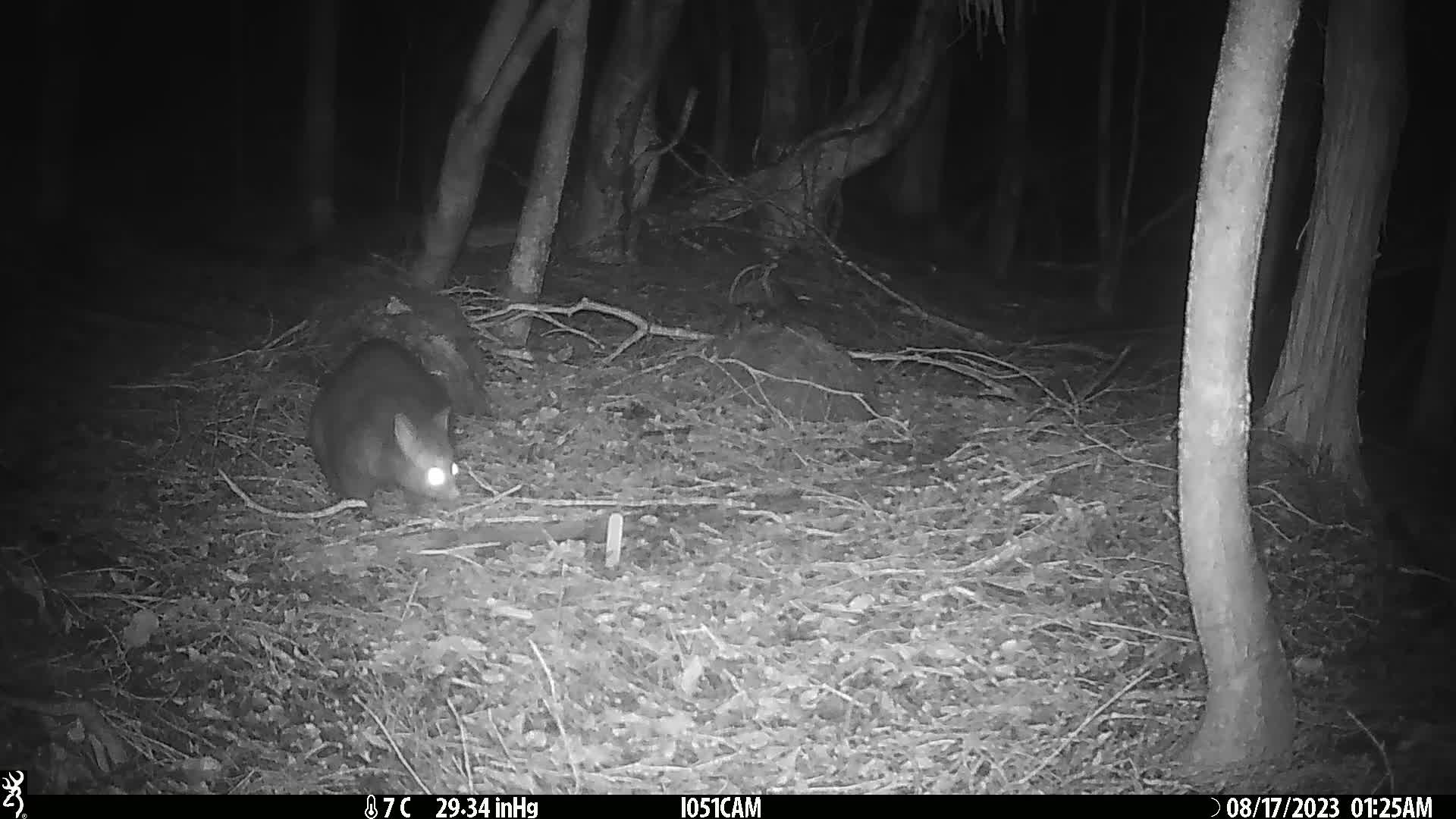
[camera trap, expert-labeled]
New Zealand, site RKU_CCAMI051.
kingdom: Animalia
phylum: Chordata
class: Mammalia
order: Diprotodontia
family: Phalangeridae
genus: Trichosurus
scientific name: Trichosurus vulpecula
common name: common brushtail possum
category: possum